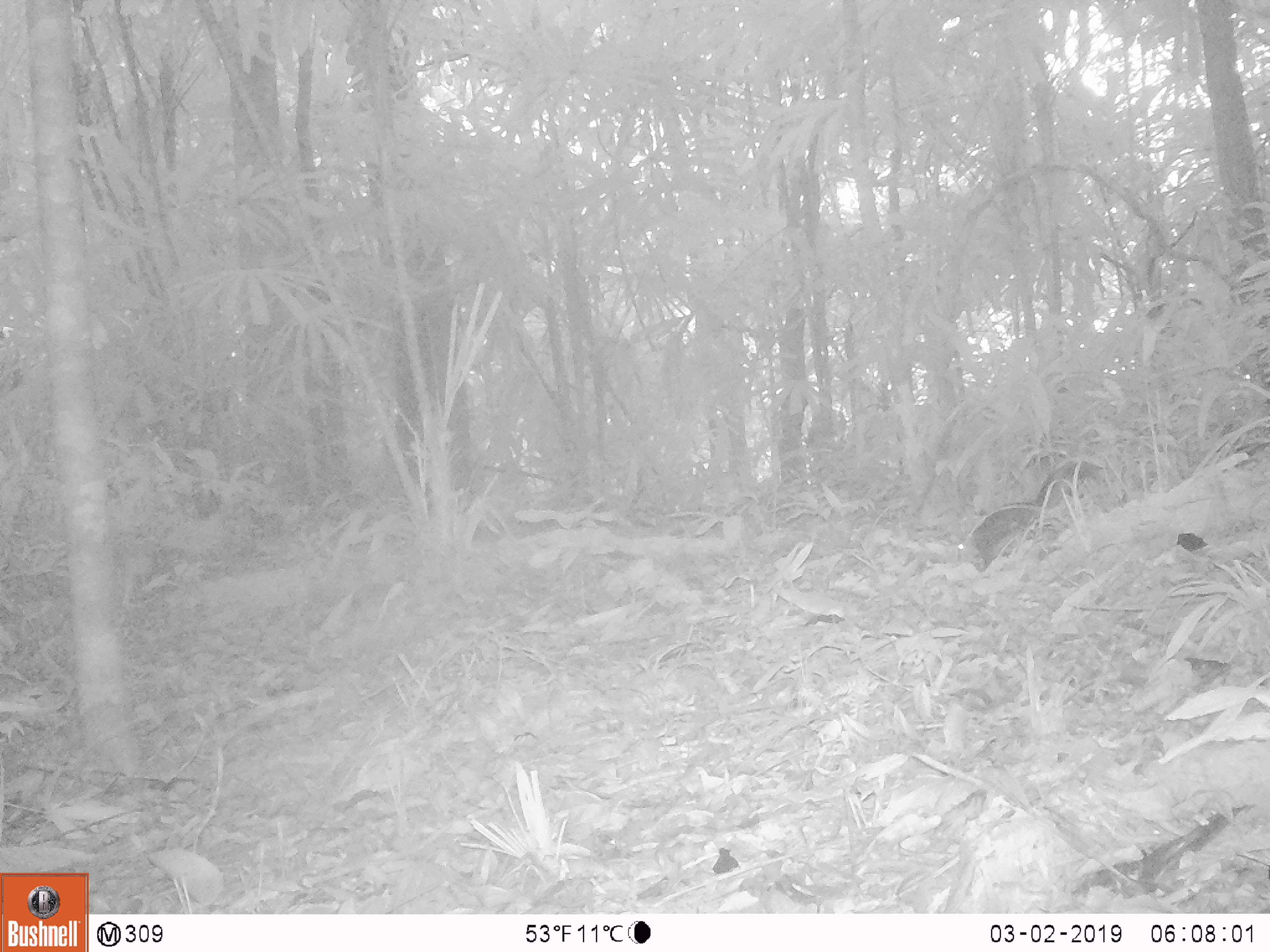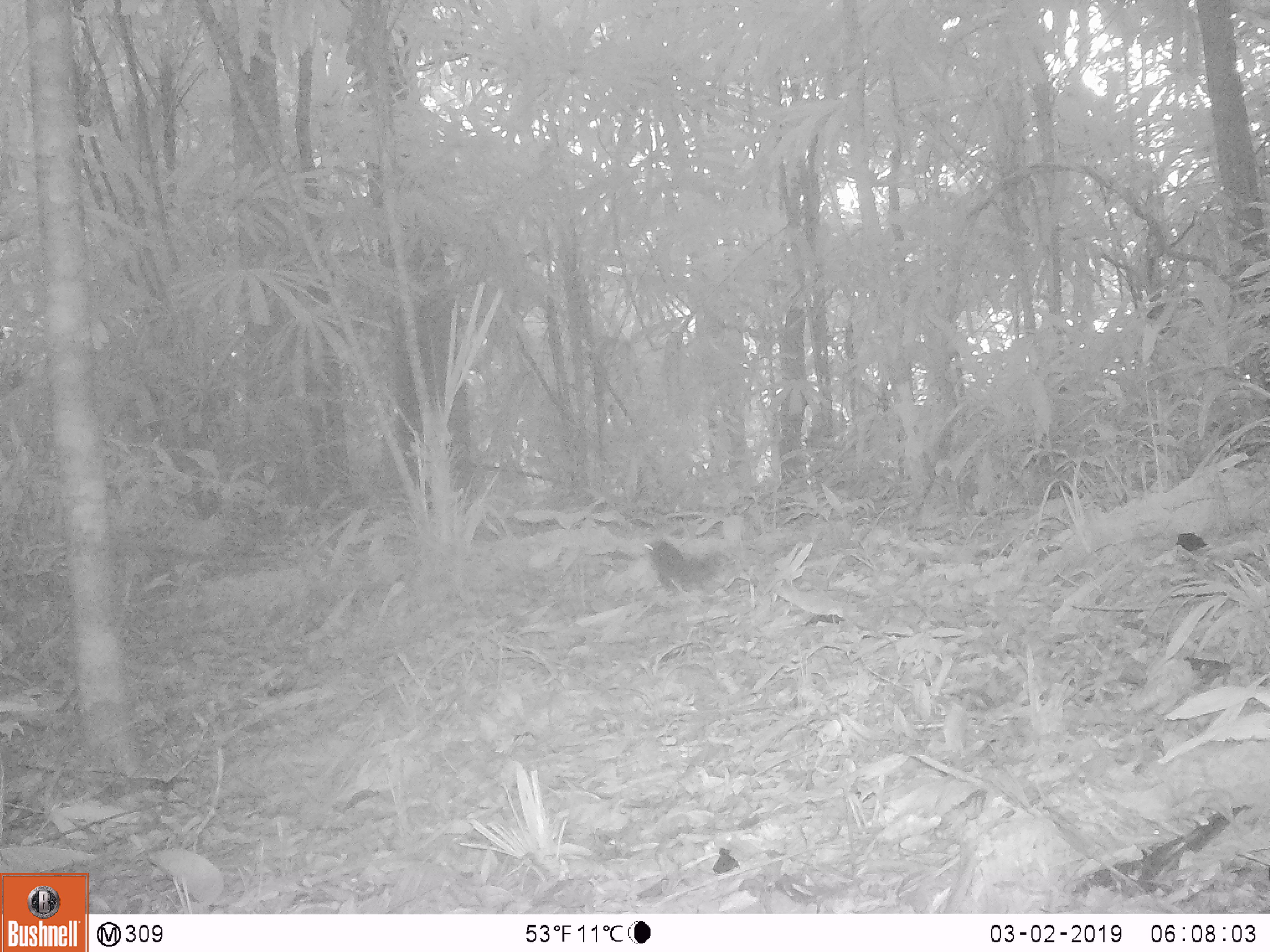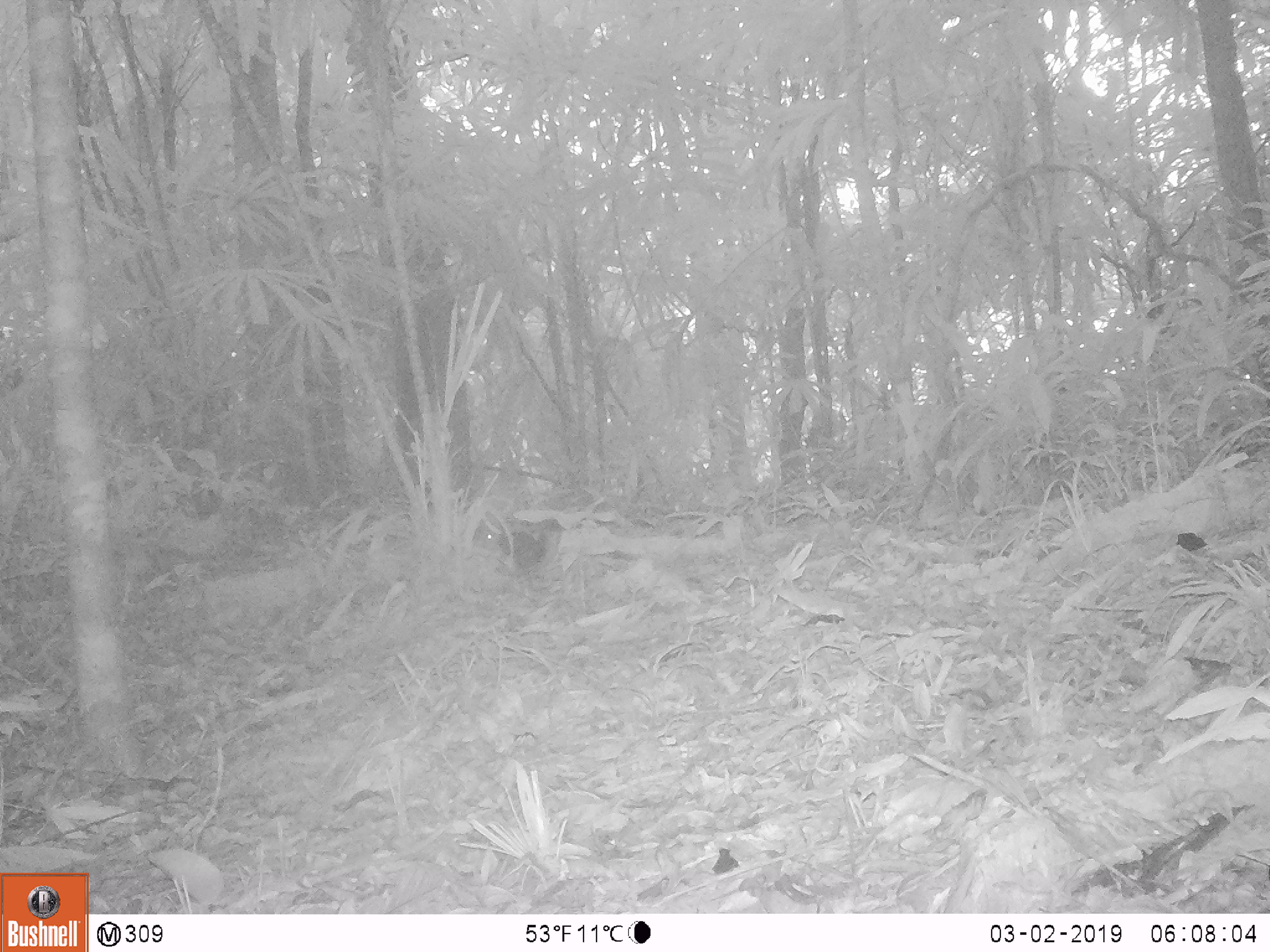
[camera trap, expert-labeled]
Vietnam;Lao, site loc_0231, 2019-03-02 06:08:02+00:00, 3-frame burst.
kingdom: Animalia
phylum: Chordata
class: Mammalia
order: Rodentia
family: Sciuridae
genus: Dremomys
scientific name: Dremomys rufigenis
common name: red-cheeked squirrel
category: red cheeked squirrel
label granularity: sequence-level